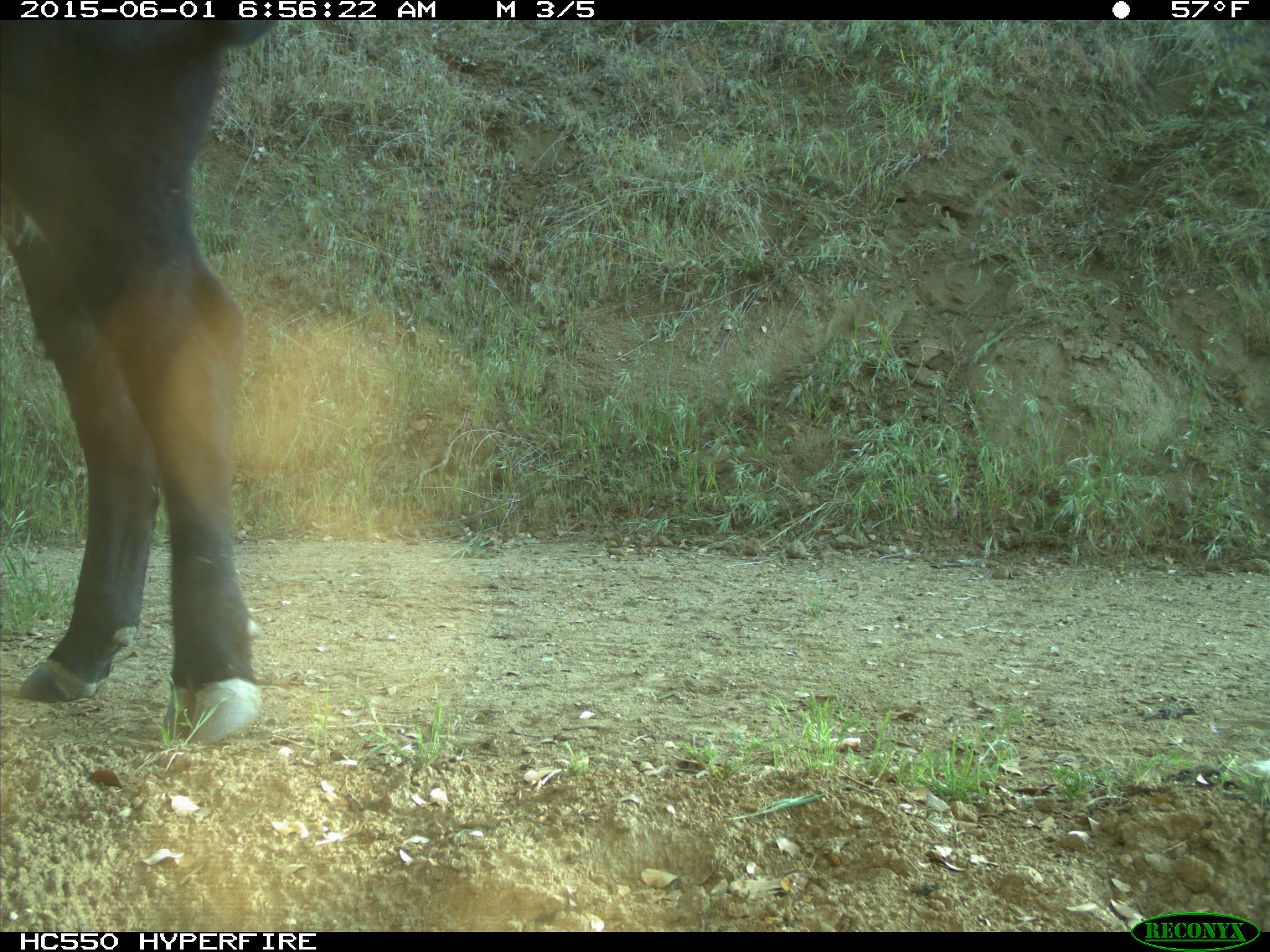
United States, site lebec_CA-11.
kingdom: Animalia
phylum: Chordata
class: Mammalia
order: Artiodactyla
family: Bovidae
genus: Bos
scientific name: Bos taurus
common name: domestic cow